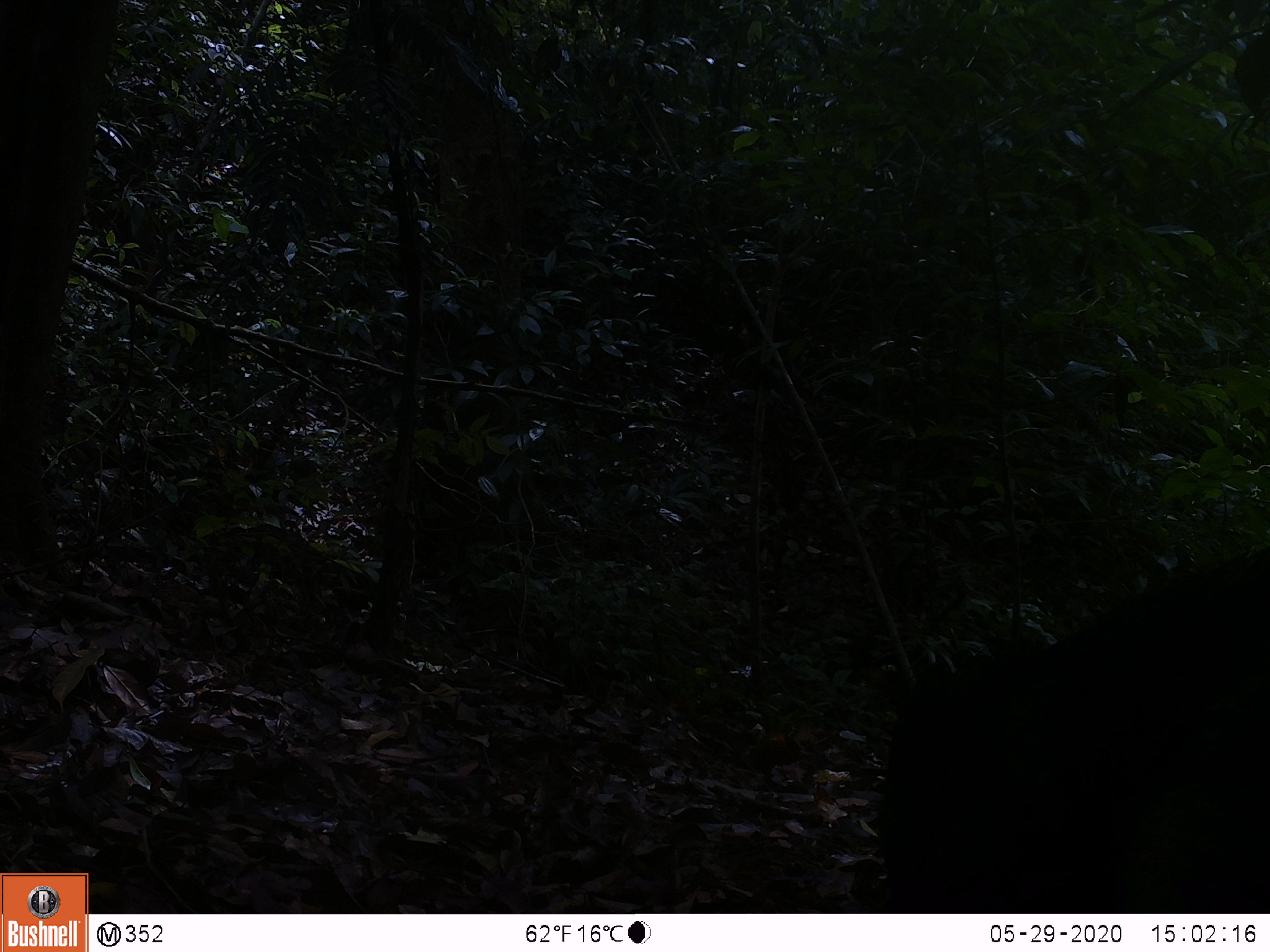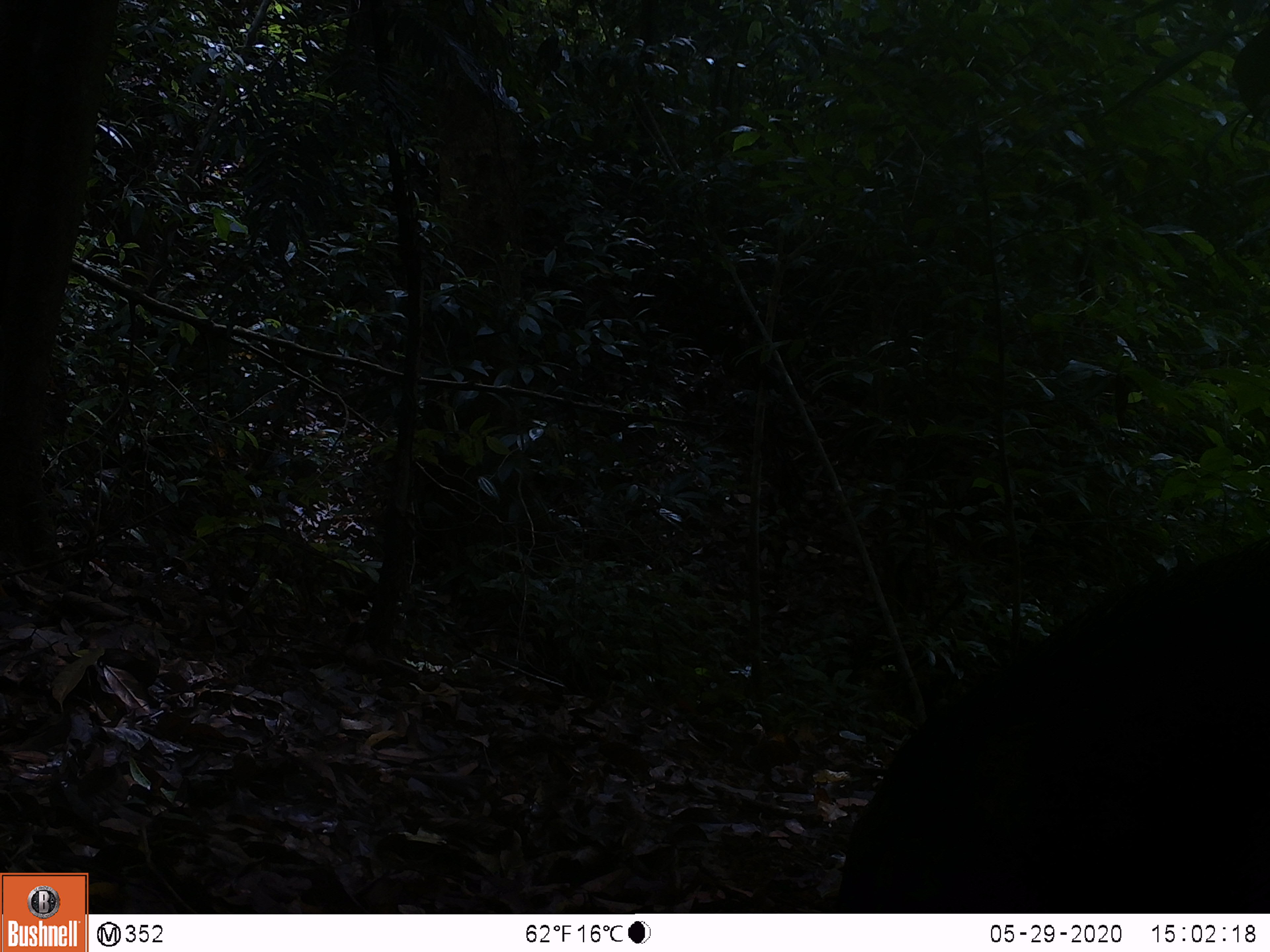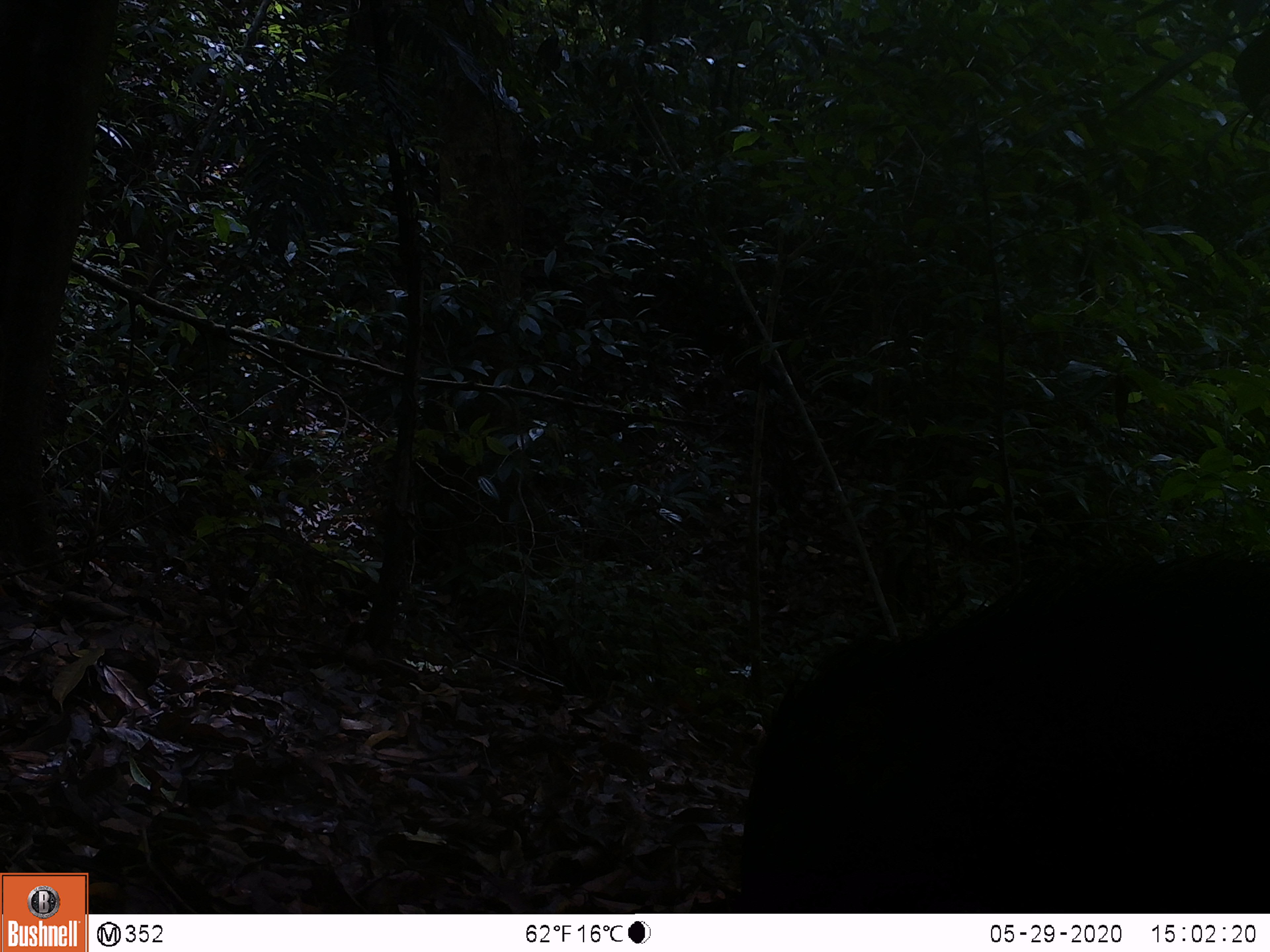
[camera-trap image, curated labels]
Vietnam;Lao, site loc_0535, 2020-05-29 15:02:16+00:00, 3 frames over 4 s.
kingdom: Animalia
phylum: Chordata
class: Mammalia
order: Artiodactyla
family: Suidae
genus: Sus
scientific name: Sus scrofa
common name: eurasian wild pig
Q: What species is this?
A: Eurasian wild pig (Sus scrofa).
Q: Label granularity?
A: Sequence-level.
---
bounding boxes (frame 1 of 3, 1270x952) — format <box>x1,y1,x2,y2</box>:
eurasian wild pig: <box>873,543,1269,912</box>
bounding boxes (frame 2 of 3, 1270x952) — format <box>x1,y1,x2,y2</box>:
eurasian wild pig: <box>831,533,1269,912</box>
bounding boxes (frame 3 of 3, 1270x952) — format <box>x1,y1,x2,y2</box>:
eurasian wild pig: <box>735,540,1269,913</box>